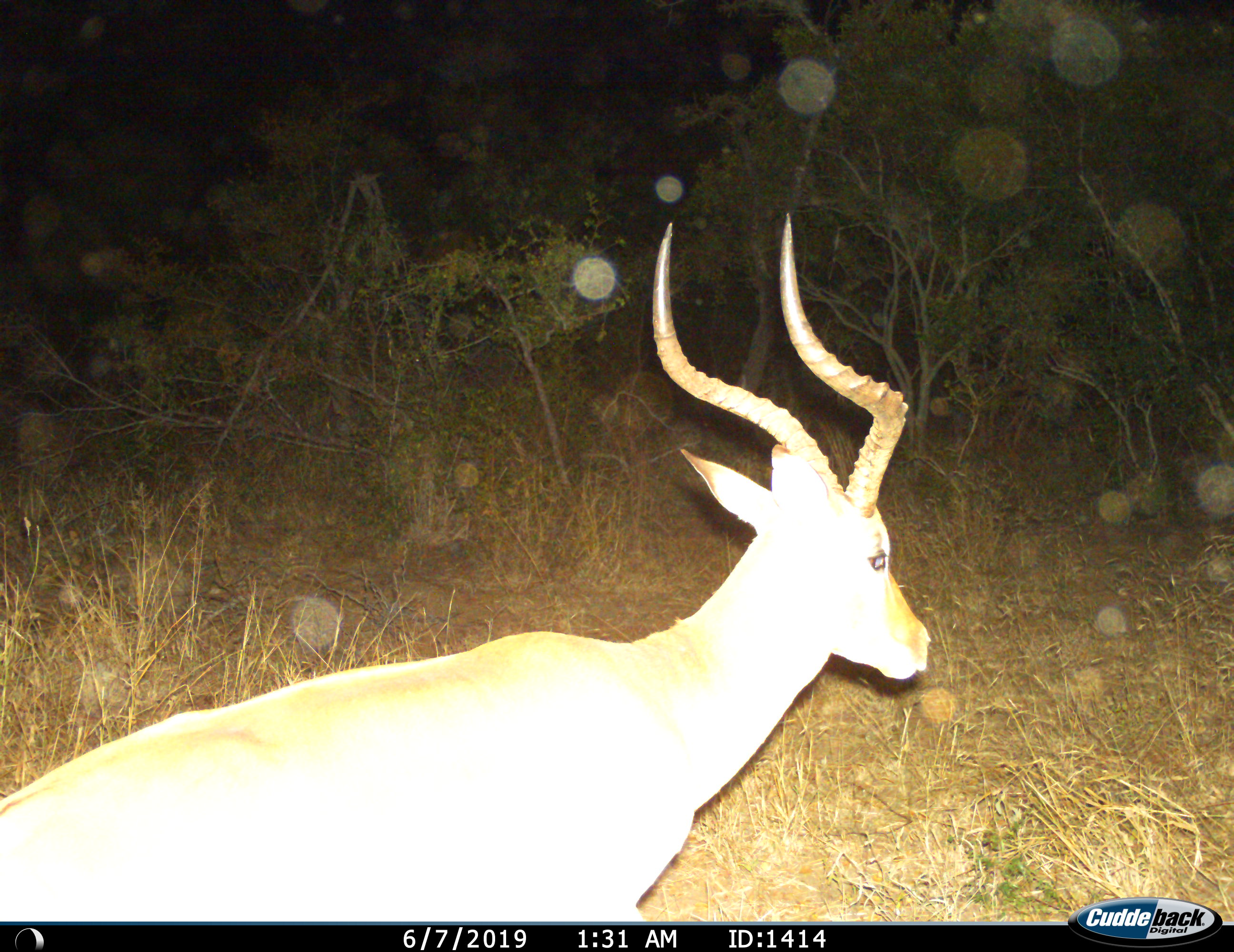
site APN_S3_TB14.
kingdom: Animalia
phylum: Chordata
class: Mammalia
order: Artiodactyla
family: Bovidae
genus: Aepyceros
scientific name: Aepyceros melampus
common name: impala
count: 1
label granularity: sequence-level